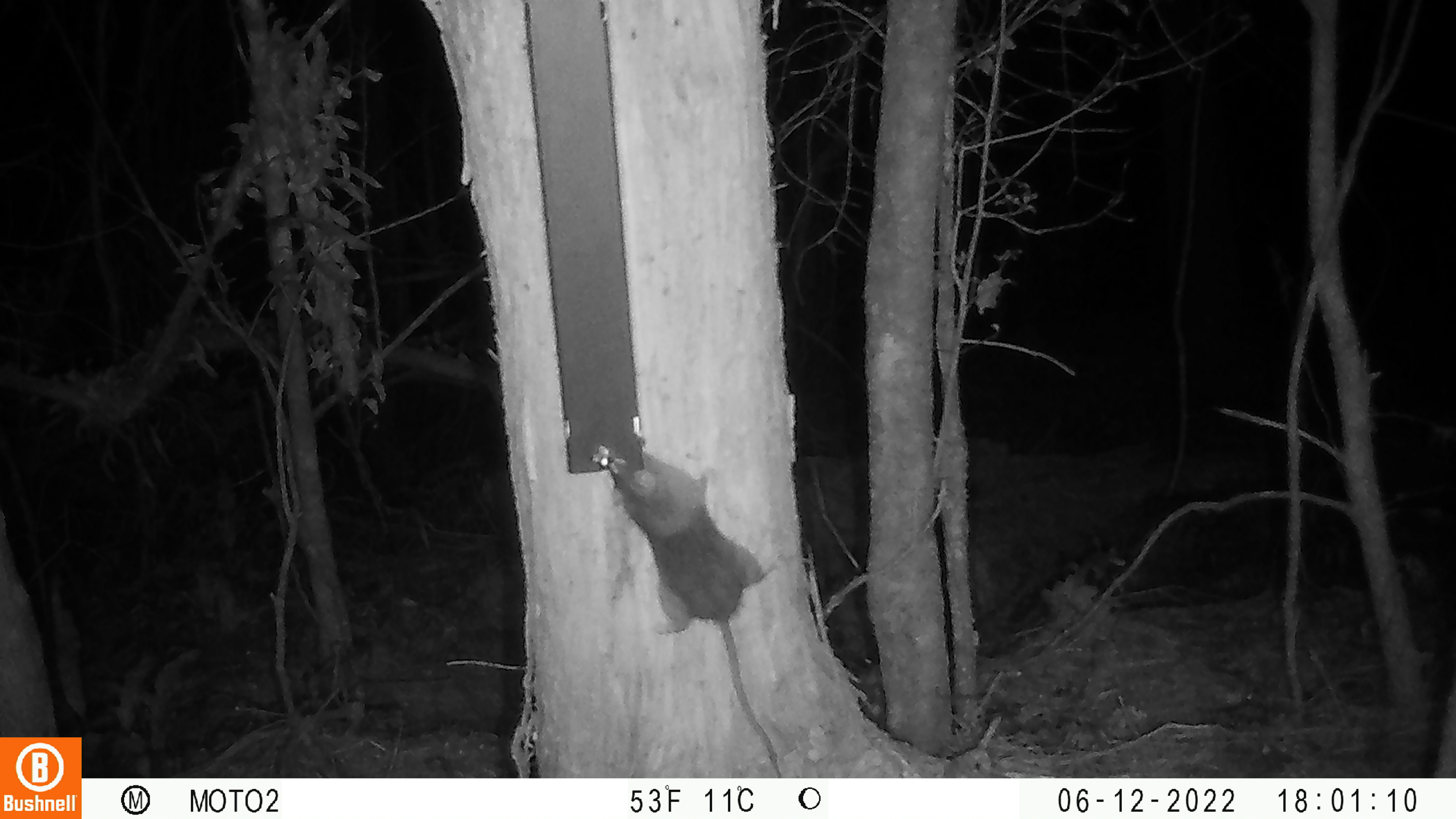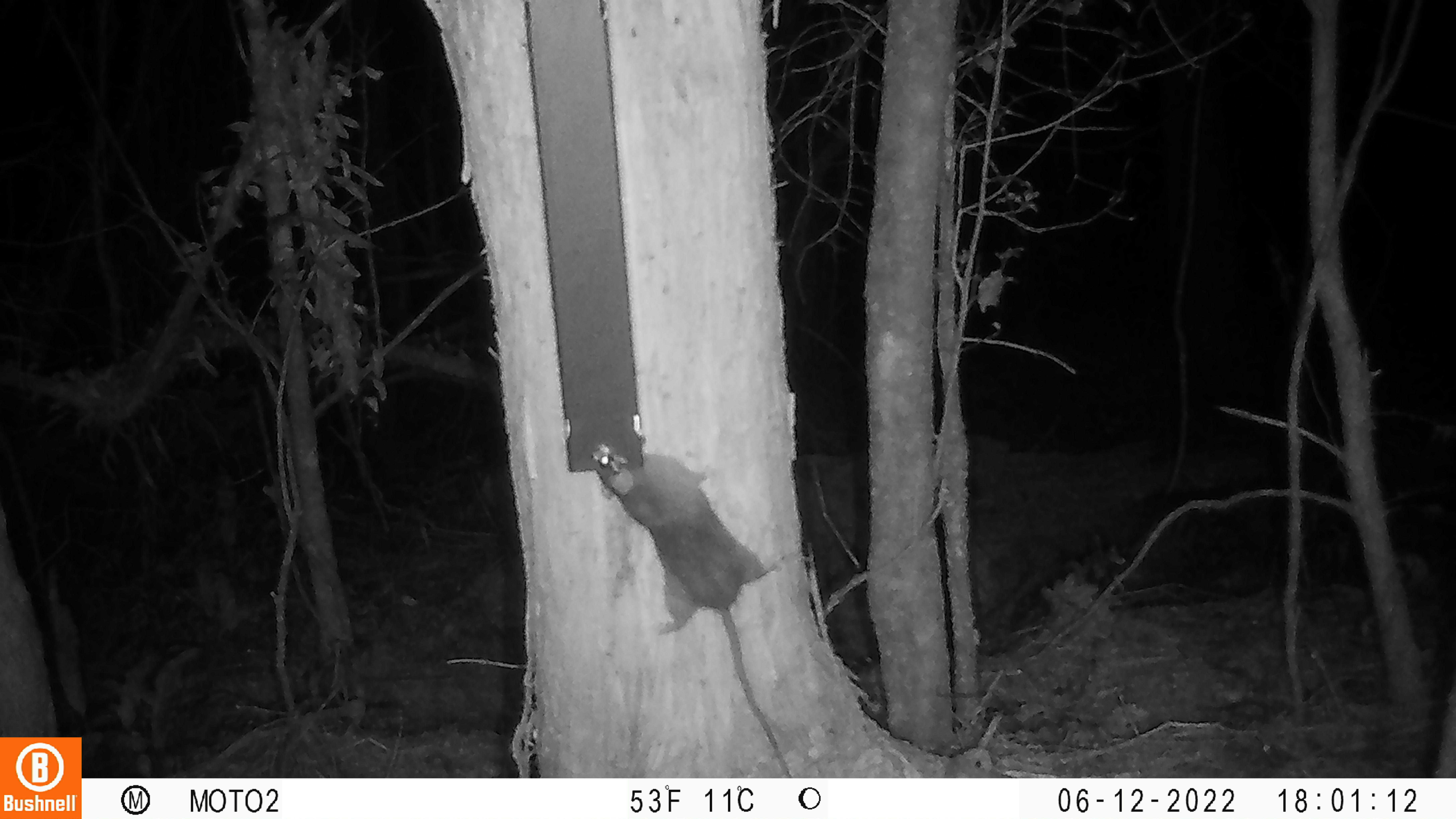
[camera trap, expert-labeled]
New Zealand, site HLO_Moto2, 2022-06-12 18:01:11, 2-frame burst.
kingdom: Animalia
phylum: Chordata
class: Mammalia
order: Rodentia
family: Muridae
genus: Rattus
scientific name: Rattus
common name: rat